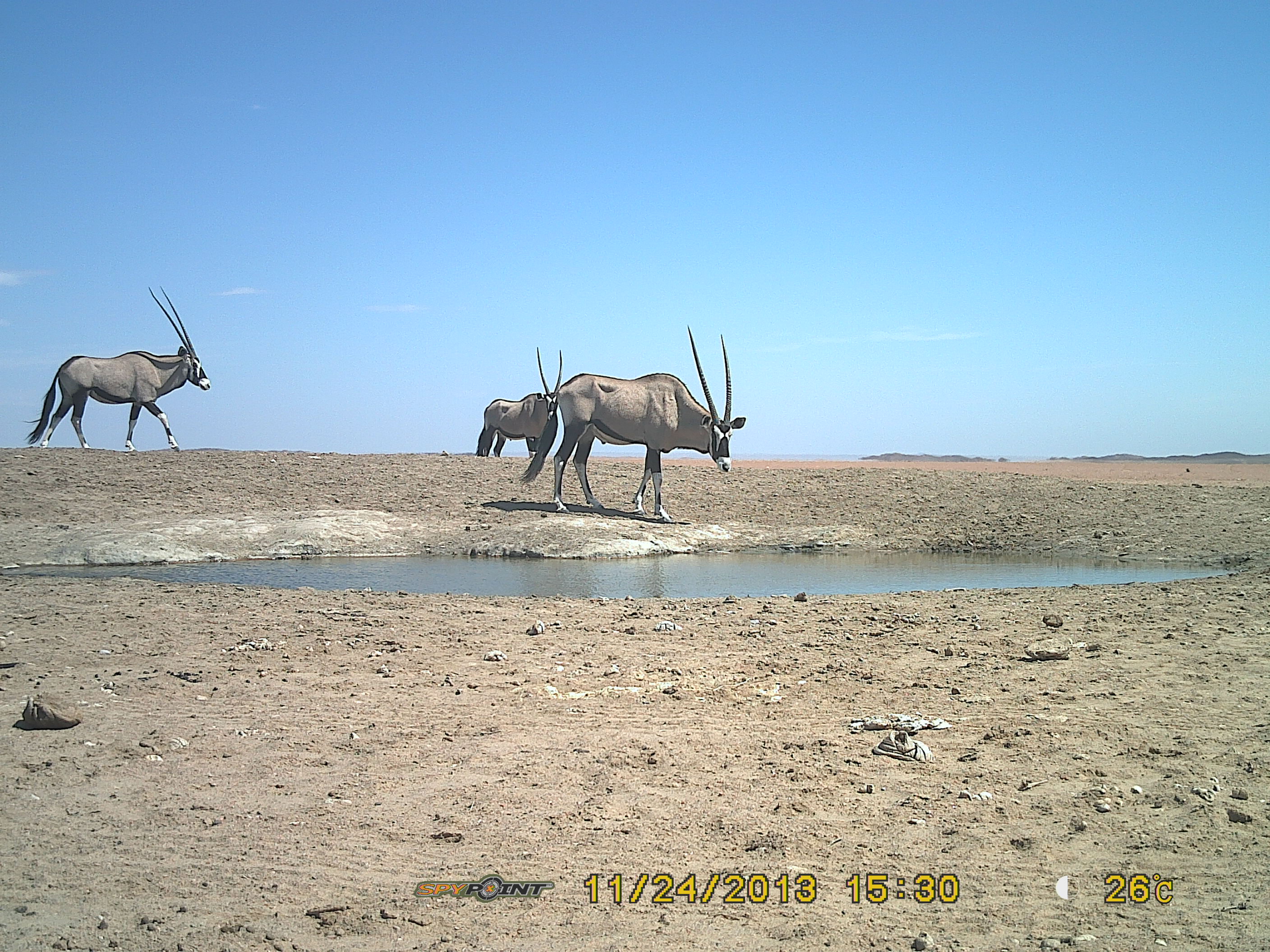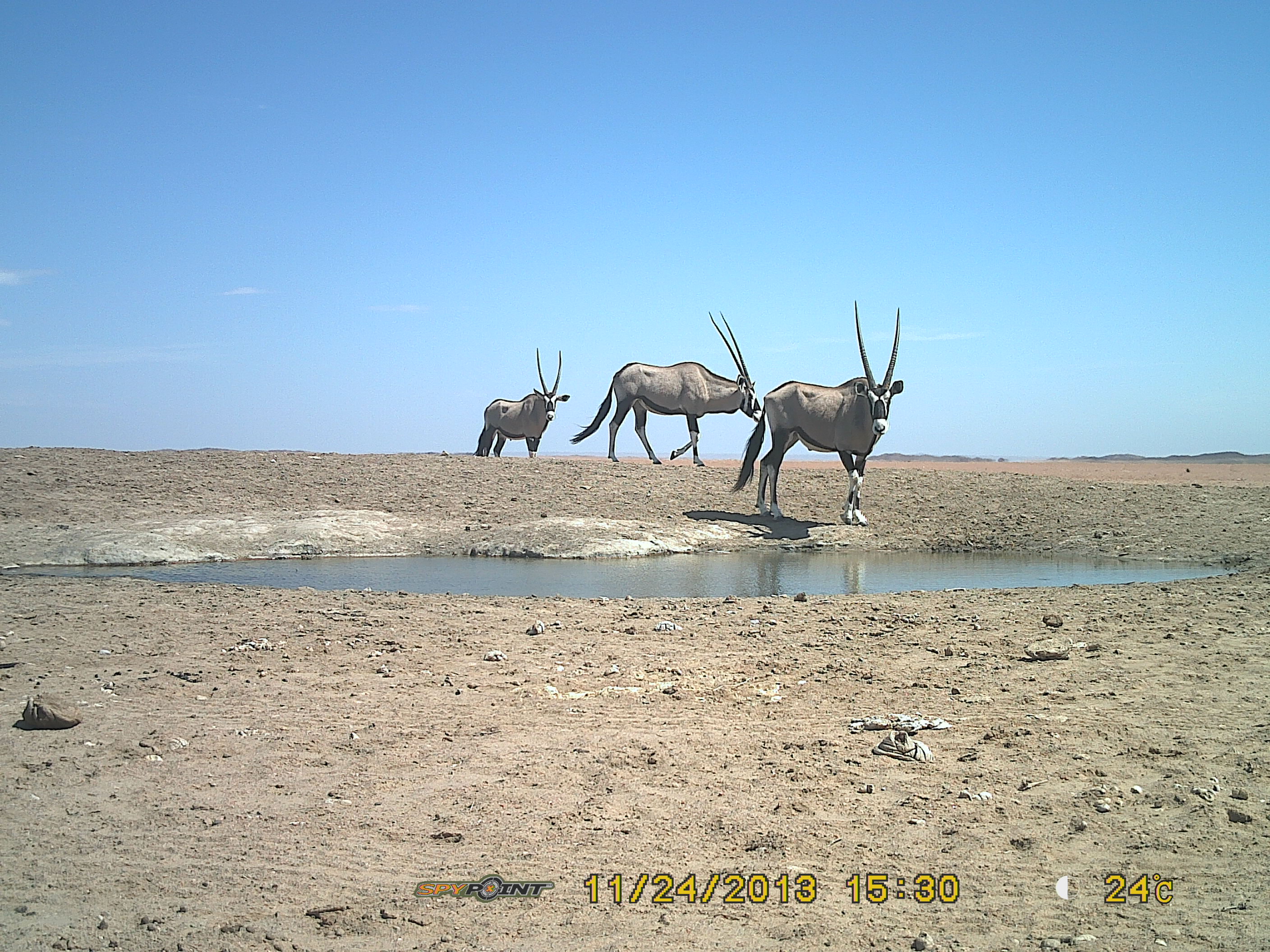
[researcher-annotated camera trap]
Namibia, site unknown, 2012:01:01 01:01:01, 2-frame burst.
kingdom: Animalia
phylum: Chordata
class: Mammalia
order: Artiodactyla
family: Bovidae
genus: Oryx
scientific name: Oryx gazella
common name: gemsbok